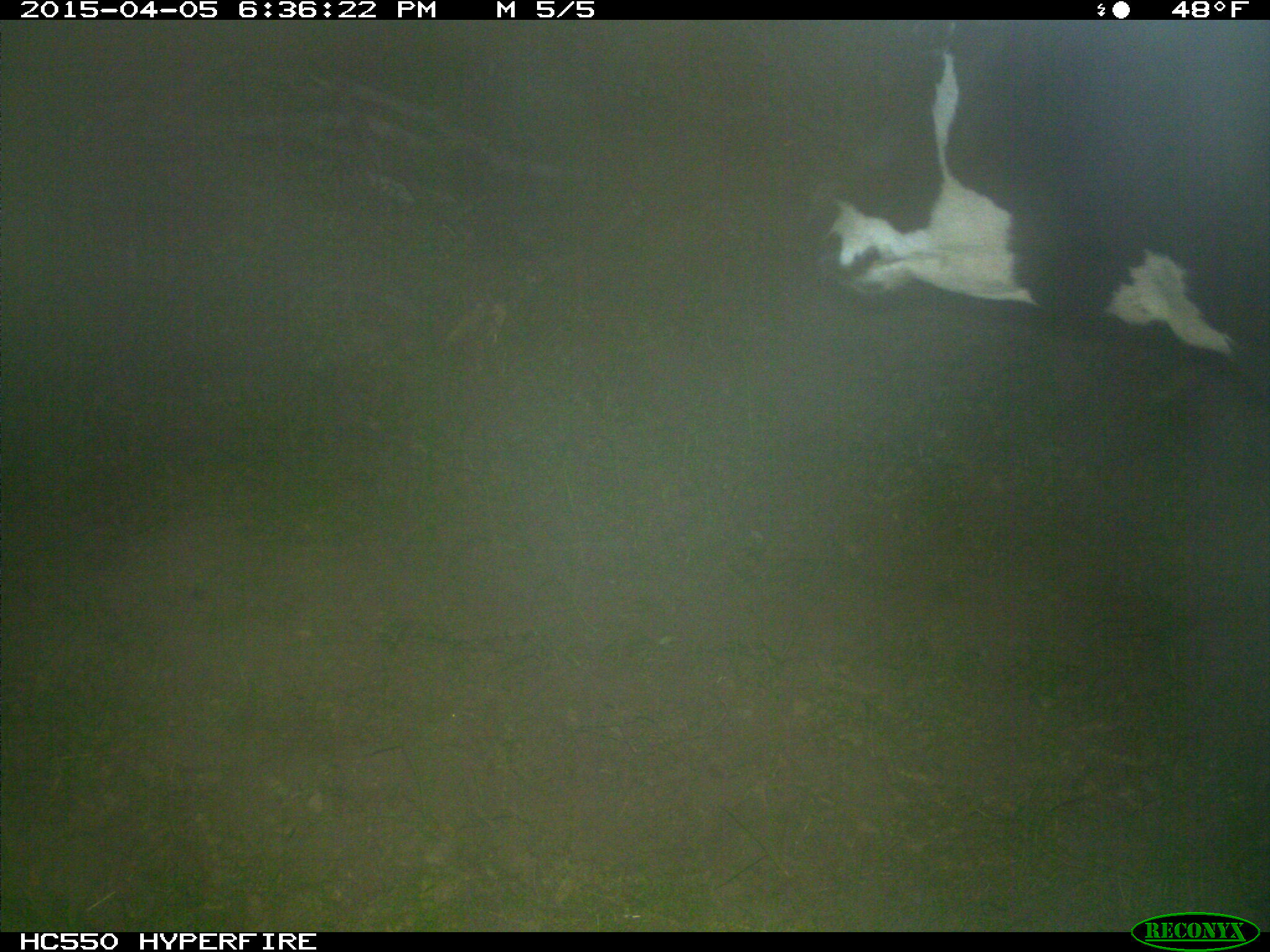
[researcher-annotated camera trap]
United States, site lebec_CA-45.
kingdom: Animalia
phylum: Chordata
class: Mammalia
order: Artiodactyla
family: Bovidae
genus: Bos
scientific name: Bos taurus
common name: domestic cow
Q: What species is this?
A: Bos taurus (domestic cow).